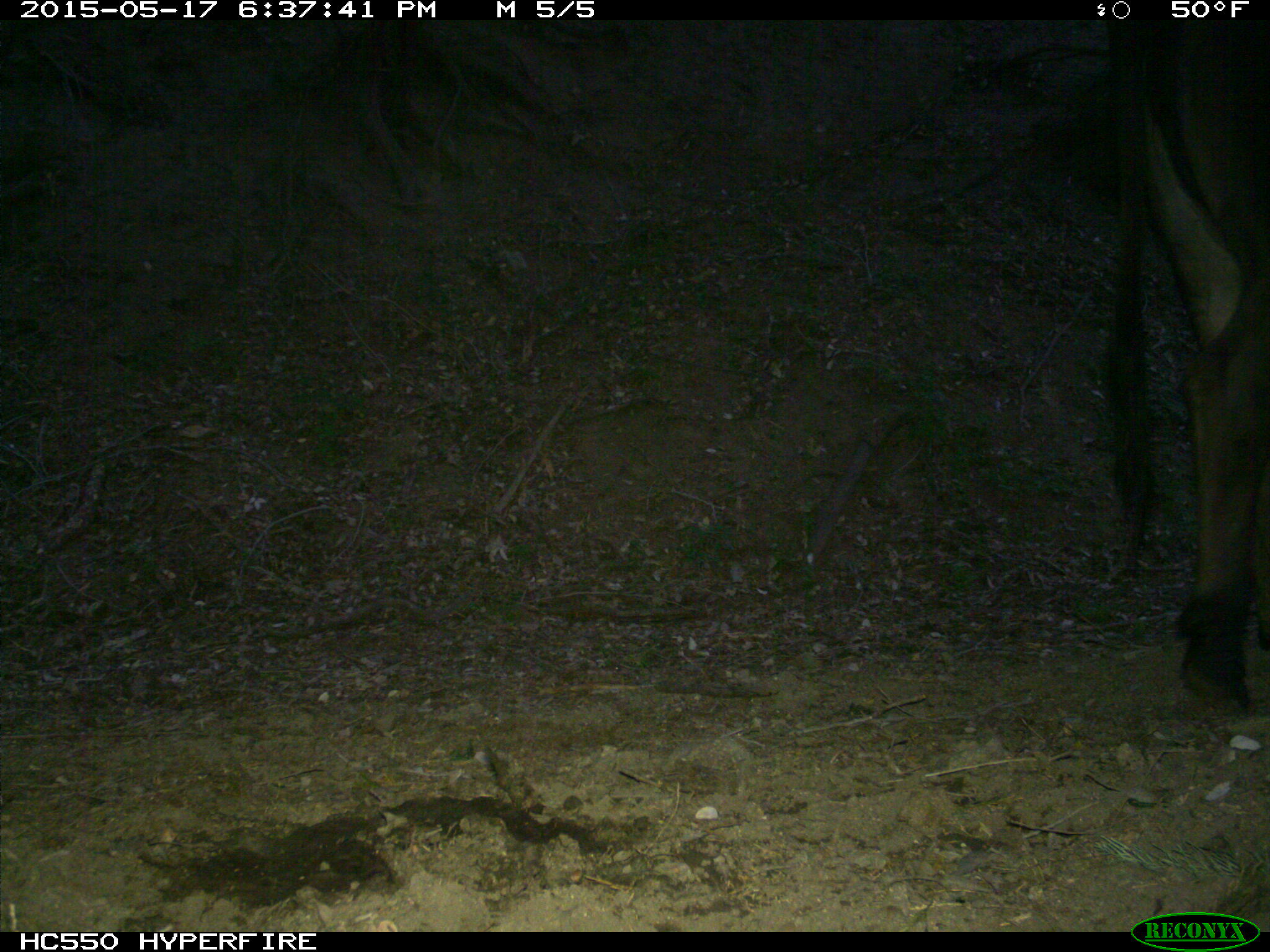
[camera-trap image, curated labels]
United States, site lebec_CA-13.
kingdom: Animalia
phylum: Chordata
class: Mammalia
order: Artiodactyla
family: Bovidae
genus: Bos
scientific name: Bos taurus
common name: domestic cow